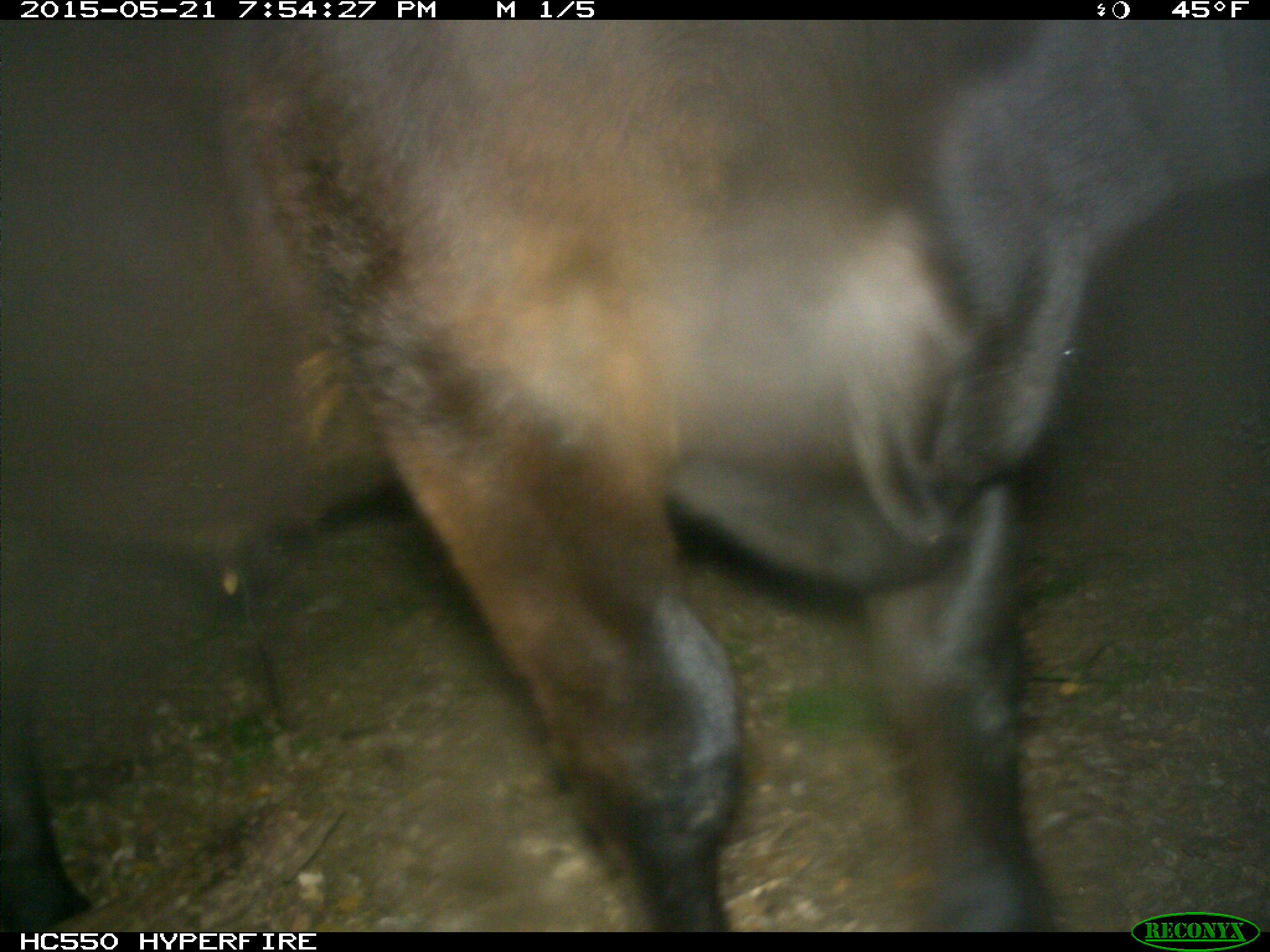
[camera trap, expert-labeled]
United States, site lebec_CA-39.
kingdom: Animalia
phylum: Chordata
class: Mammalia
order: Artiodactyla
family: Bovidae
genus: Bos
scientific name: Bos taurus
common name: domestic cow